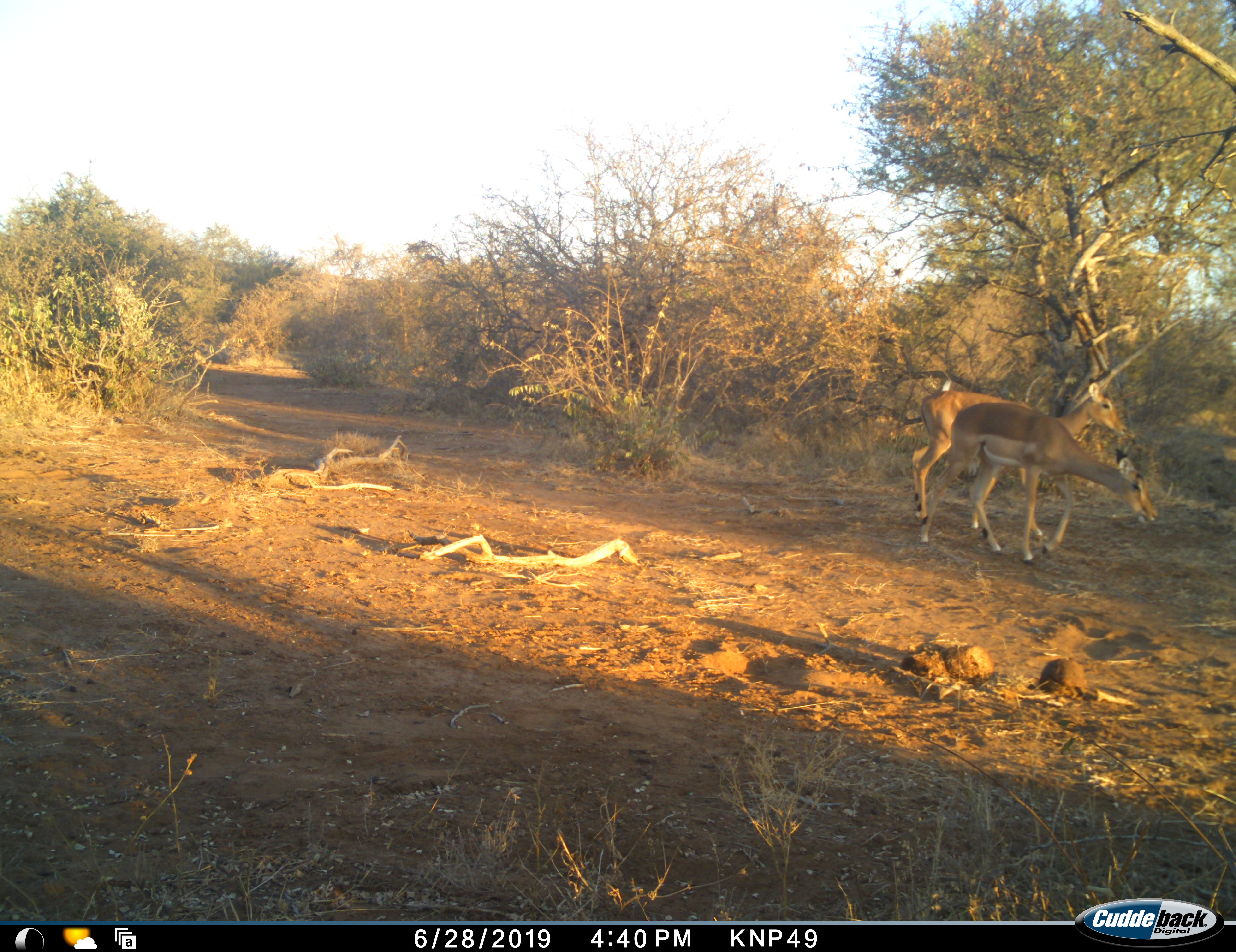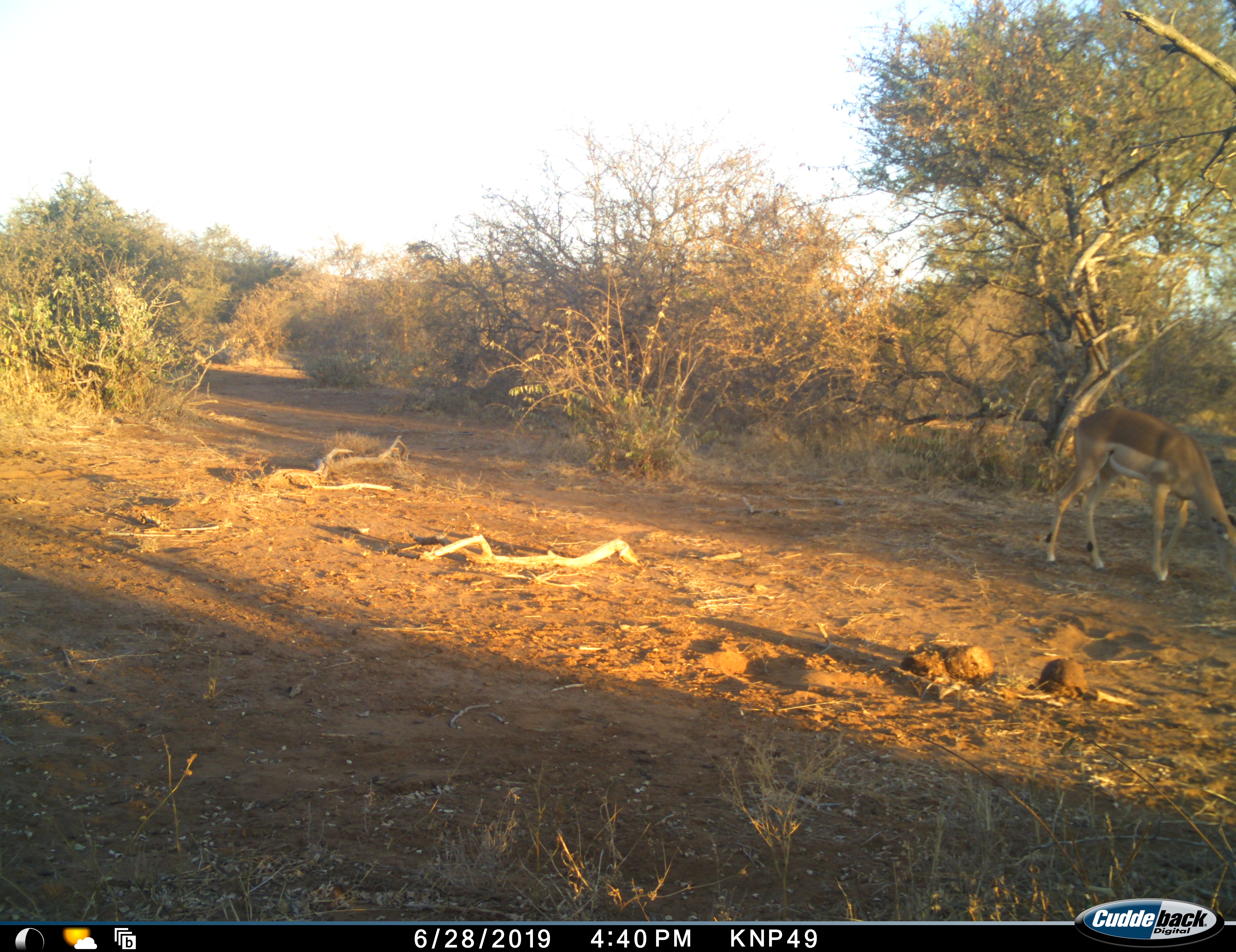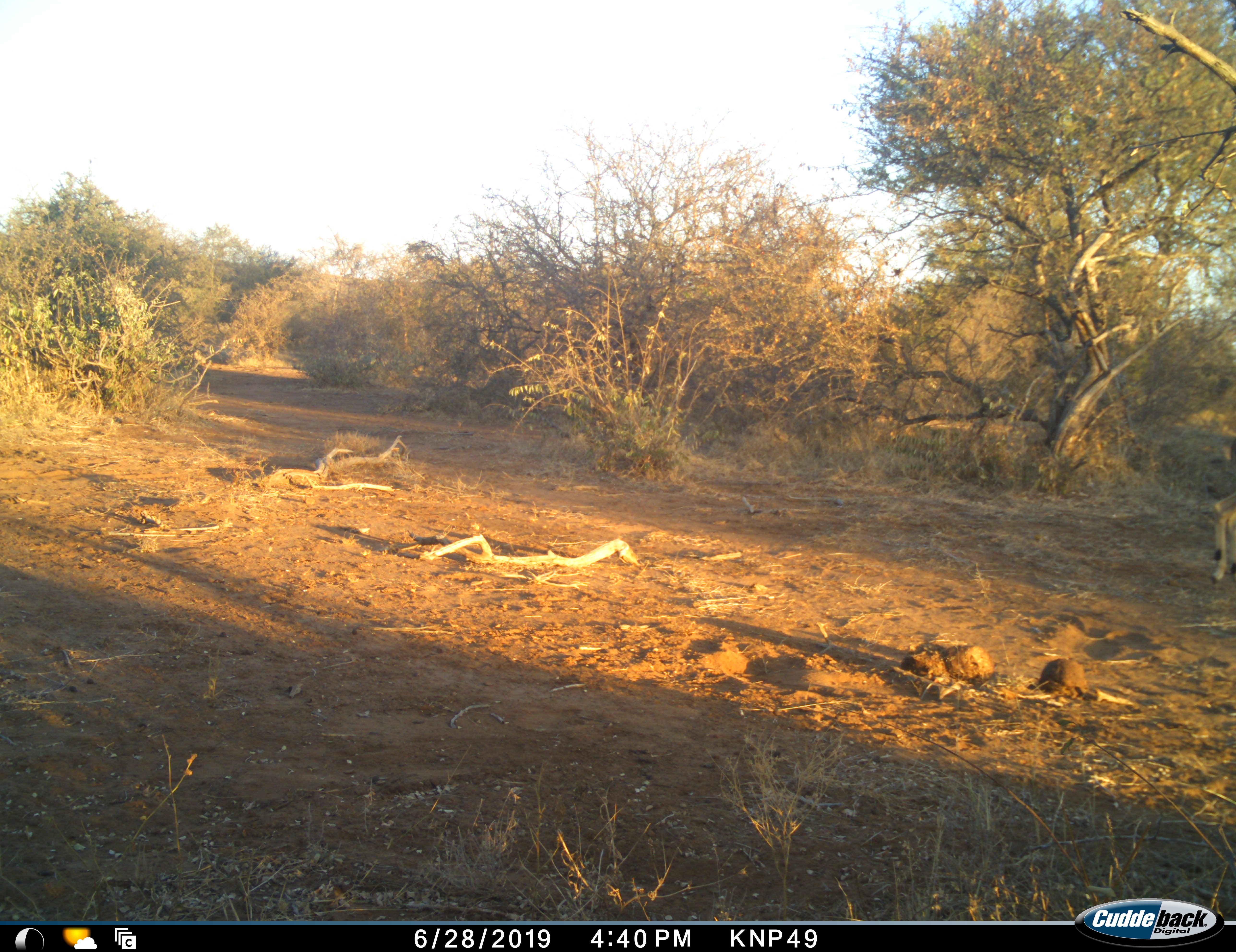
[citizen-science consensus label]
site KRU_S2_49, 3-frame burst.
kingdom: Animalia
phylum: Chordata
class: Mammalia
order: Artiodactyla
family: Bovidae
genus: Aepyceros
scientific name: Aepyceros melampus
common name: impala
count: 2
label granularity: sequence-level